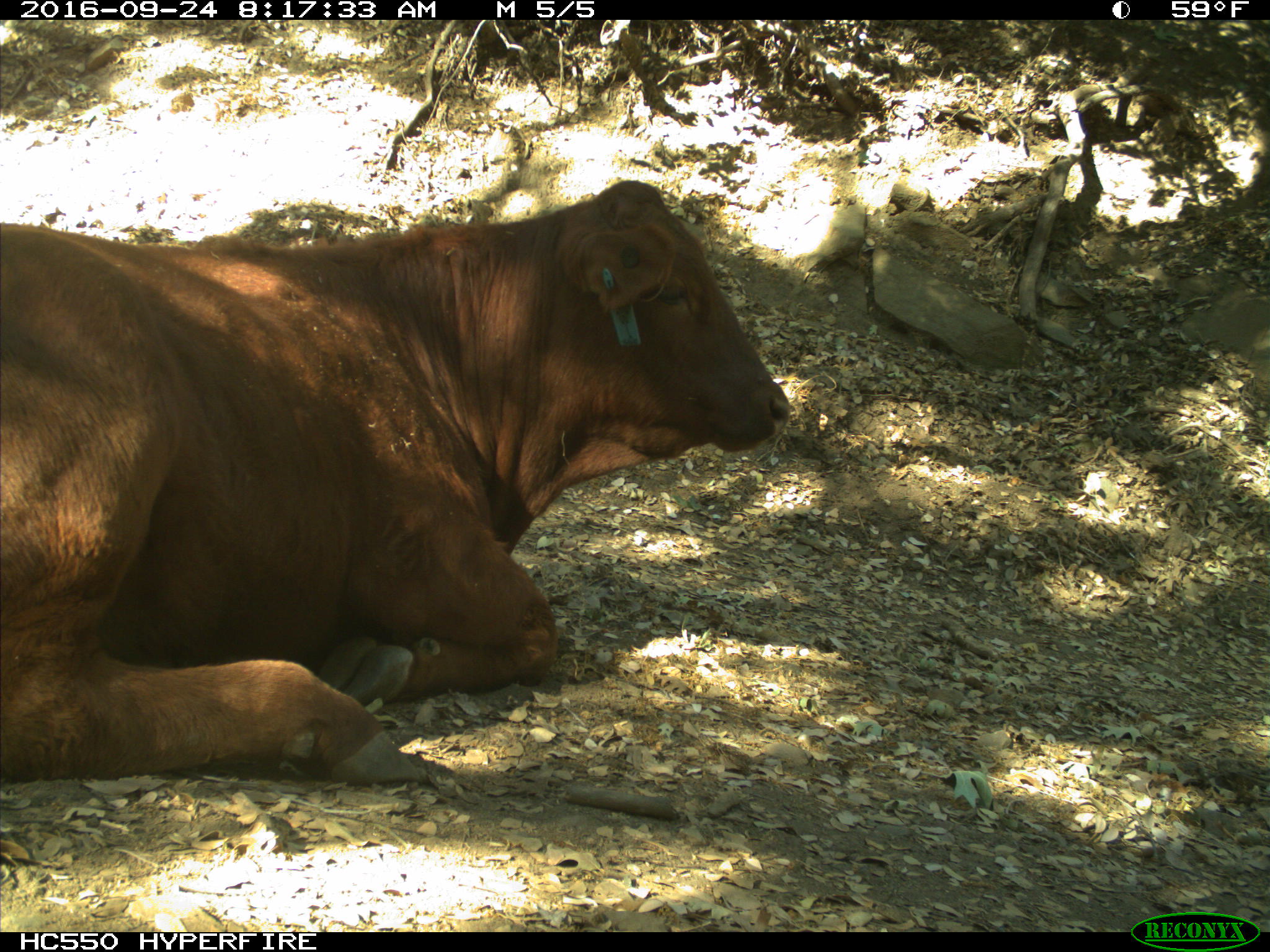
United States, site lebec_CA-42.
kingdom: Animalia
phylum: Chordata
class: Mammalia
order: Artiodactyla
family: Bovidae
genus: Bos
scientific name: Bos taurus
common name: domestic cow